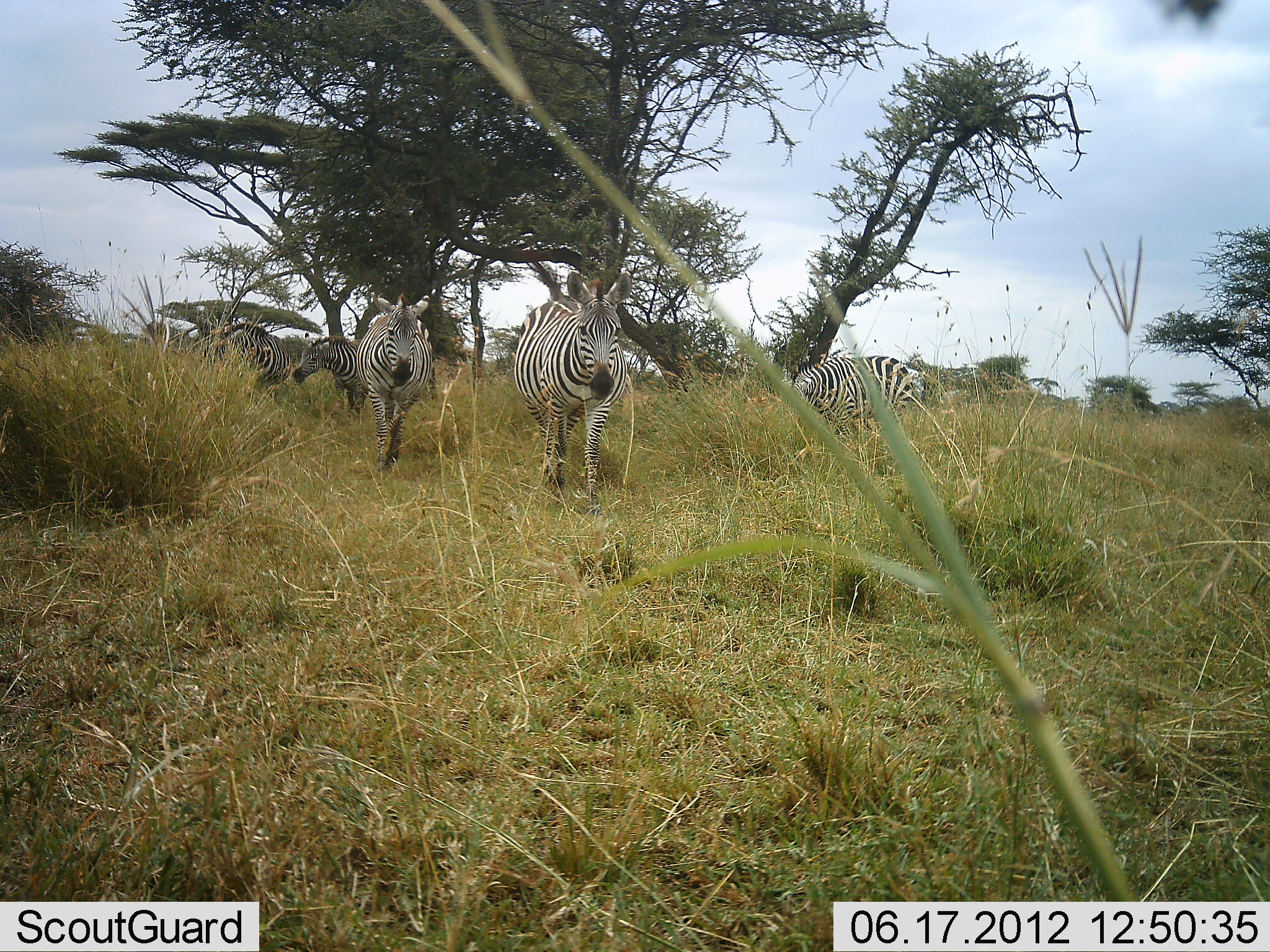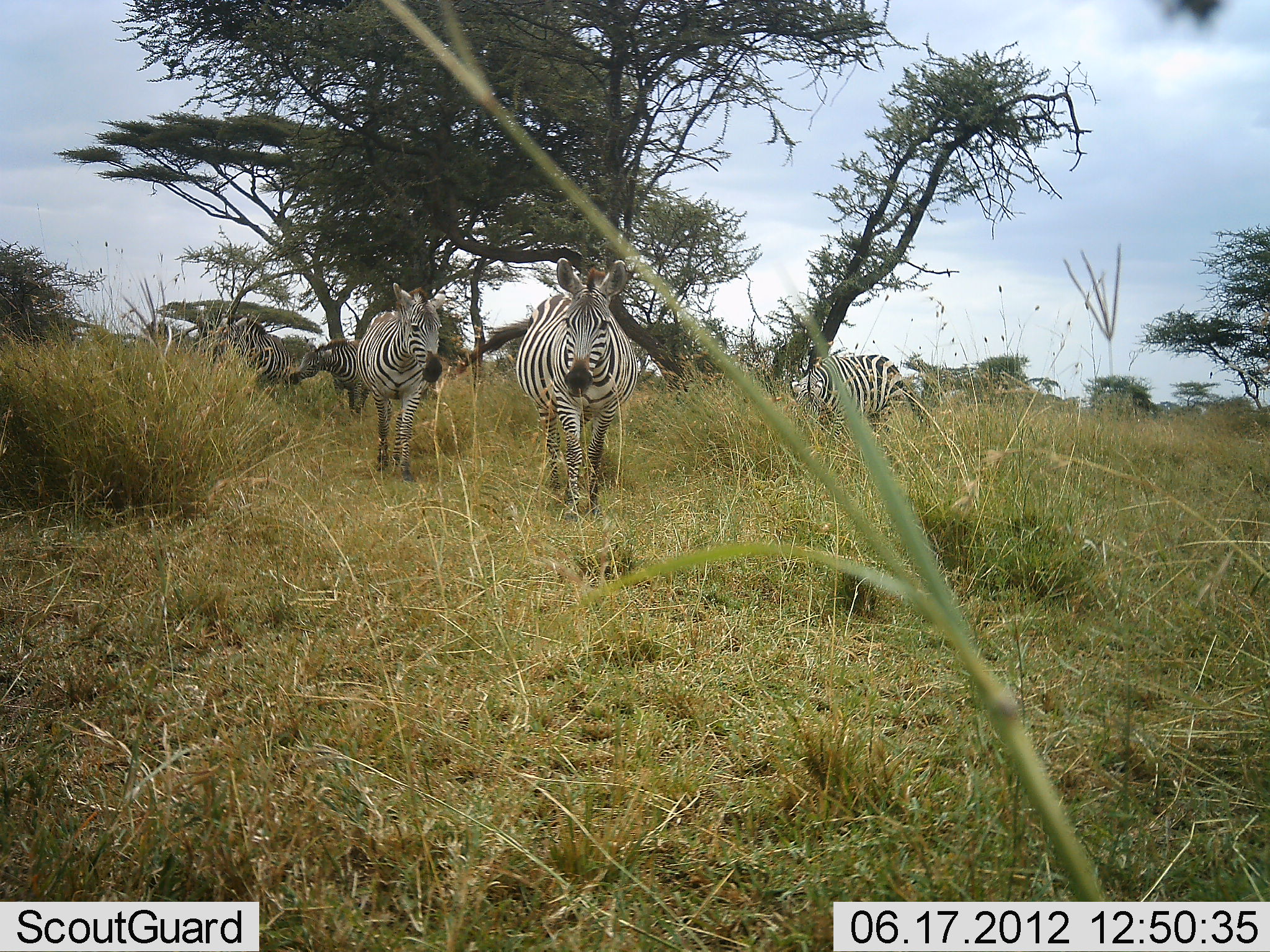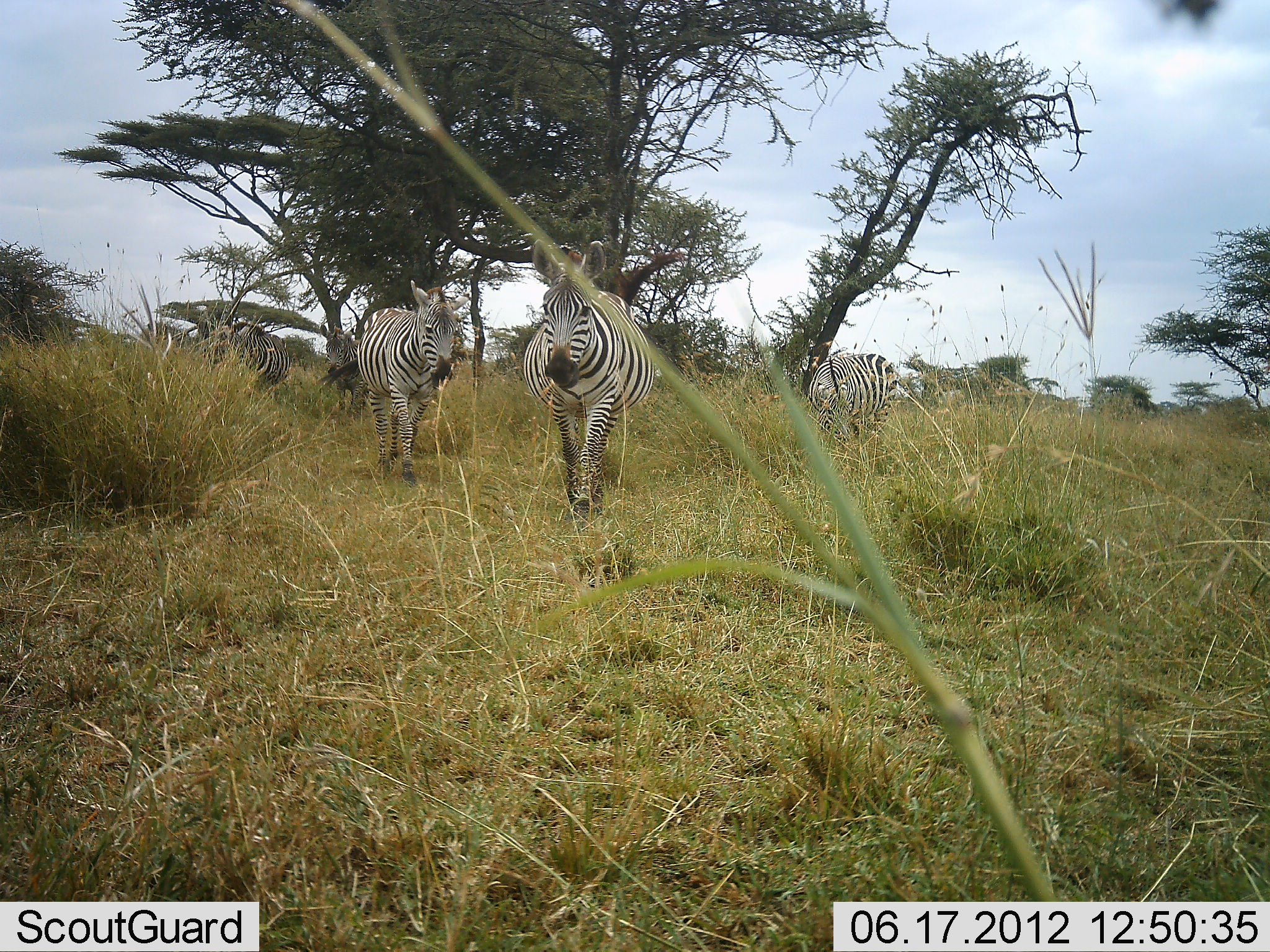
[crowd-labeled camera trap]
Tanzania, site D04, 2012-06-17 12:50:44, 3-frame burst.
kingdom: Animalia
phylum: Chordata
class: Mammalia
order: Perissodactyla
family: Equidae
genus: Equus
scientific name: Equus quagga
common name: plains zebra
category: zebra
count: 5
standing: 40%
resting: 0%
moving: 100%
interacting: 20%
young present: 0%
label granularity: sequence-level